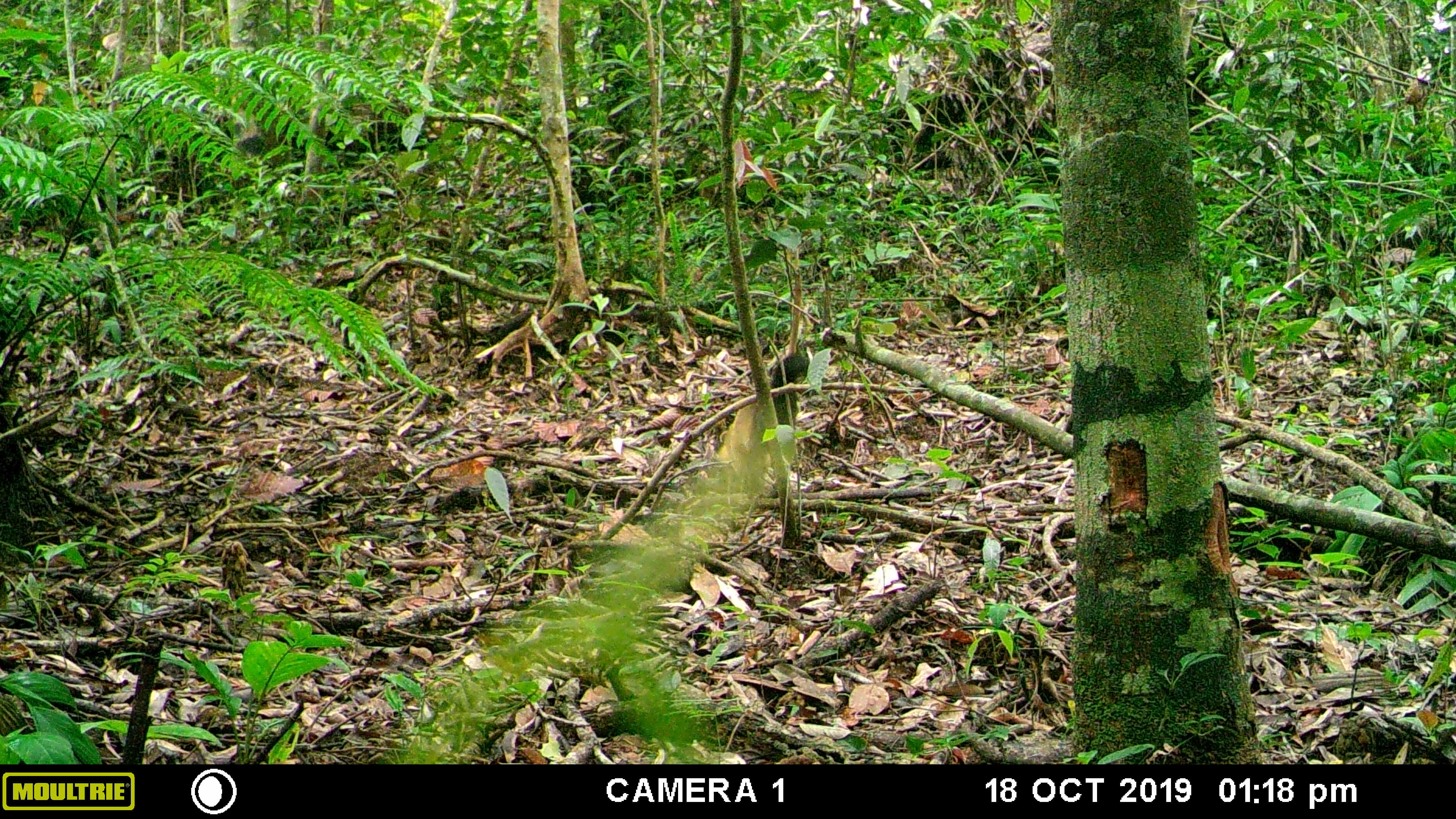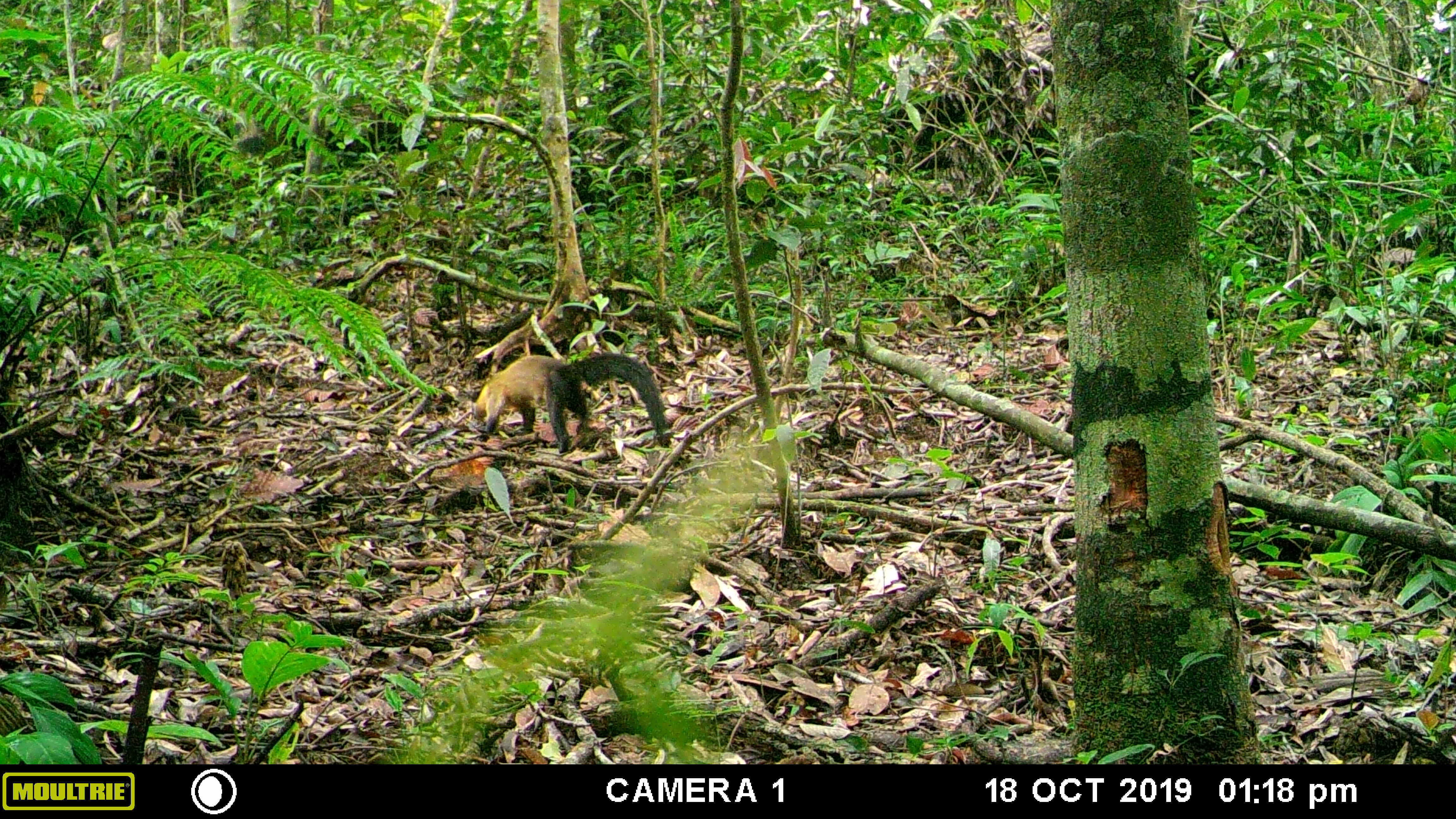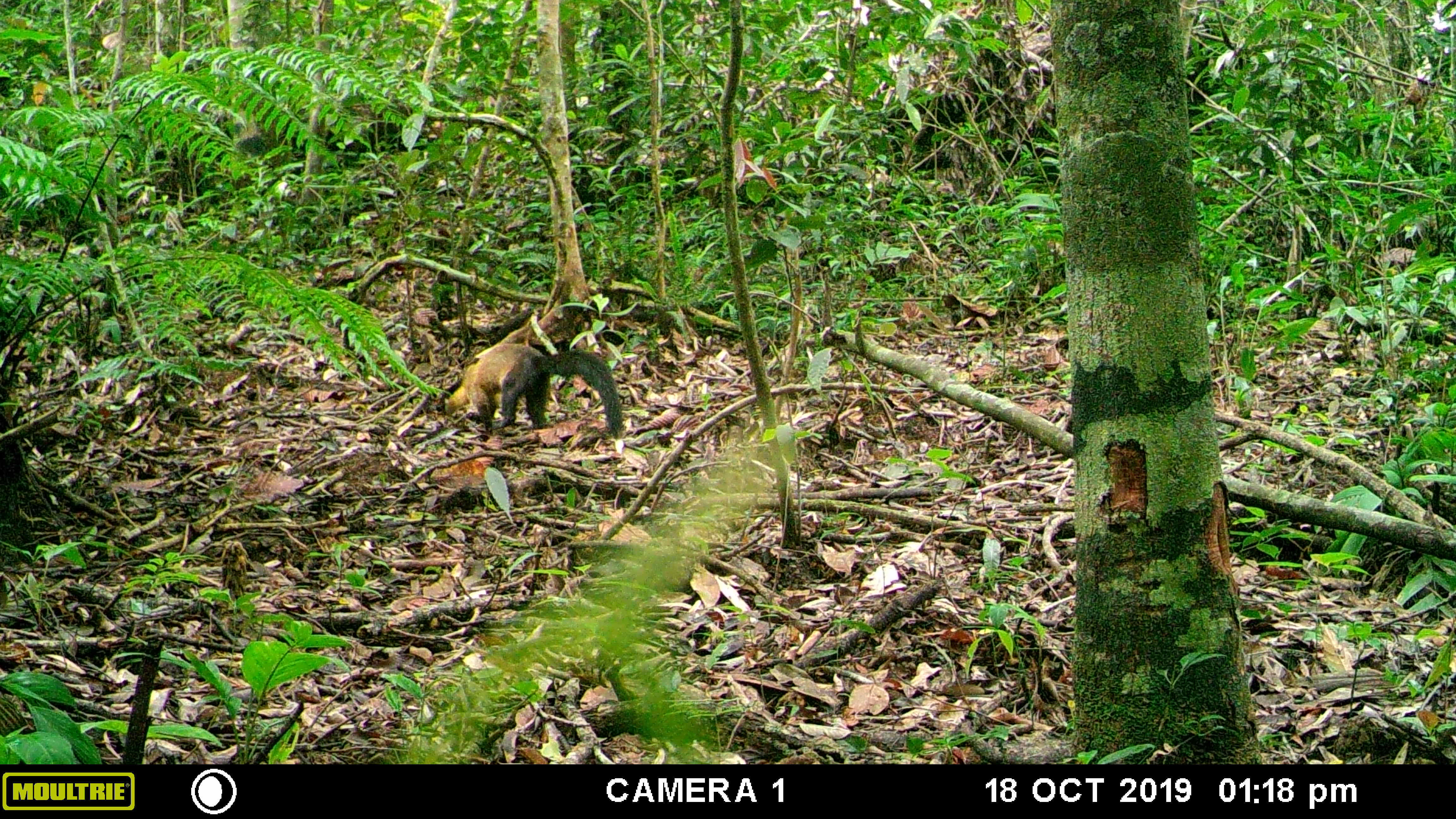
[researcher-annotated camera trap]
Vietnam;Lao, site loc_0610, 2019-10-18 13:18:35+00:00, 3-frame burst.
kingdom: Animalia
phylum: Chordata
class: Mammalia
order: Carnivora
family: Mustelidae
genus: Martes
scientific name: Martes flavigula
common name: yellow-throated marten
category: yellow throated marten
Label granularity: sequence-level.